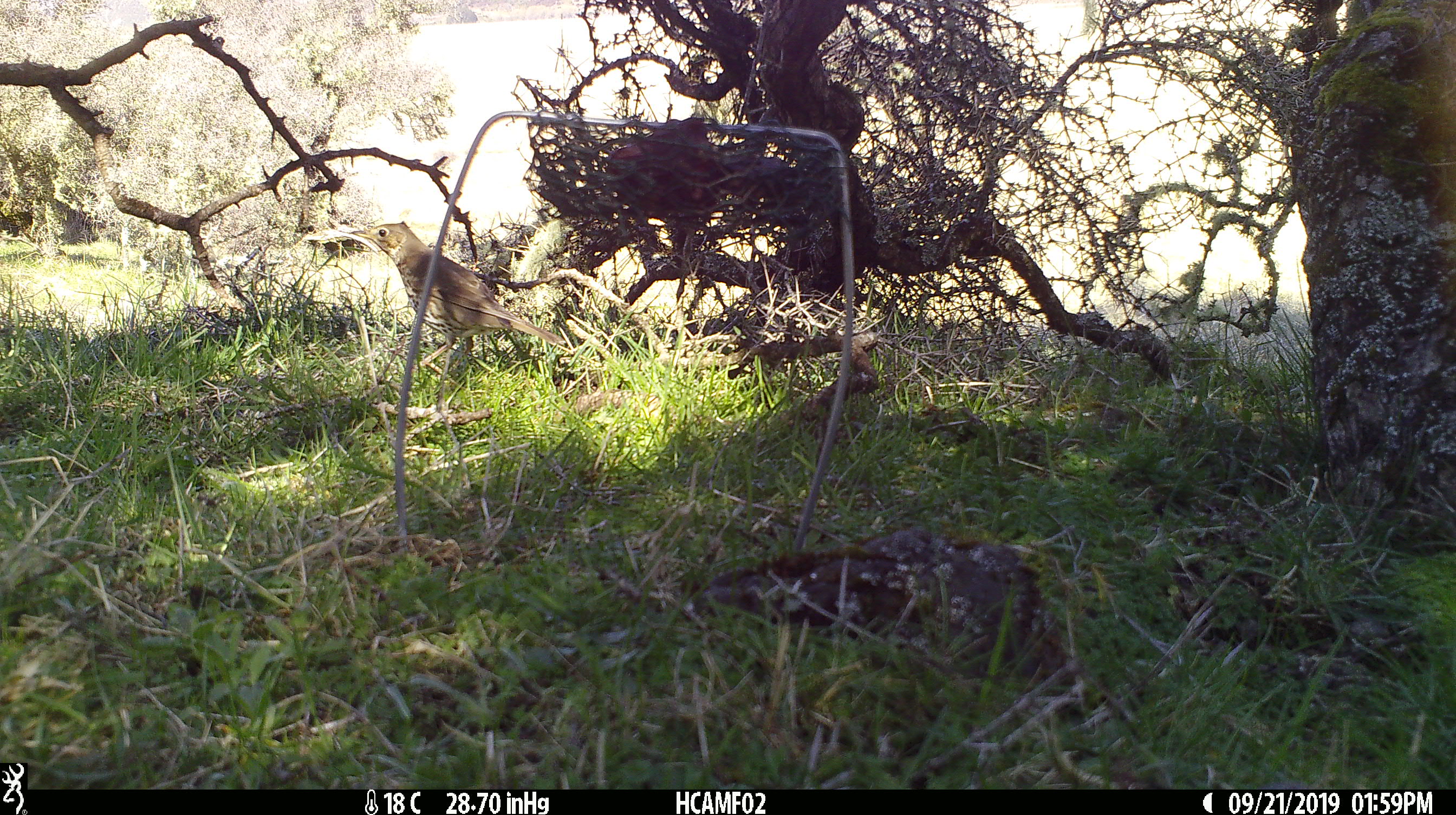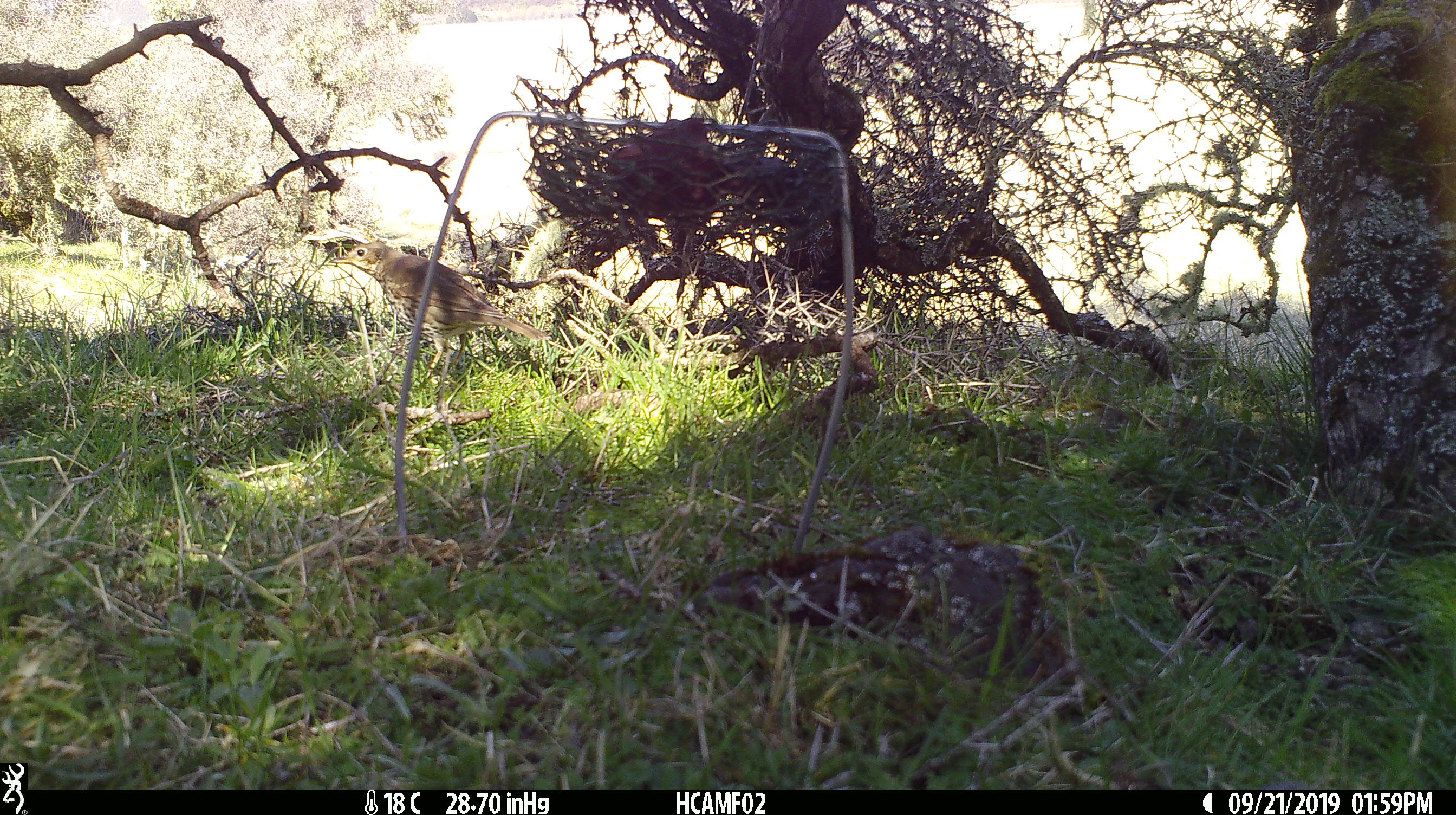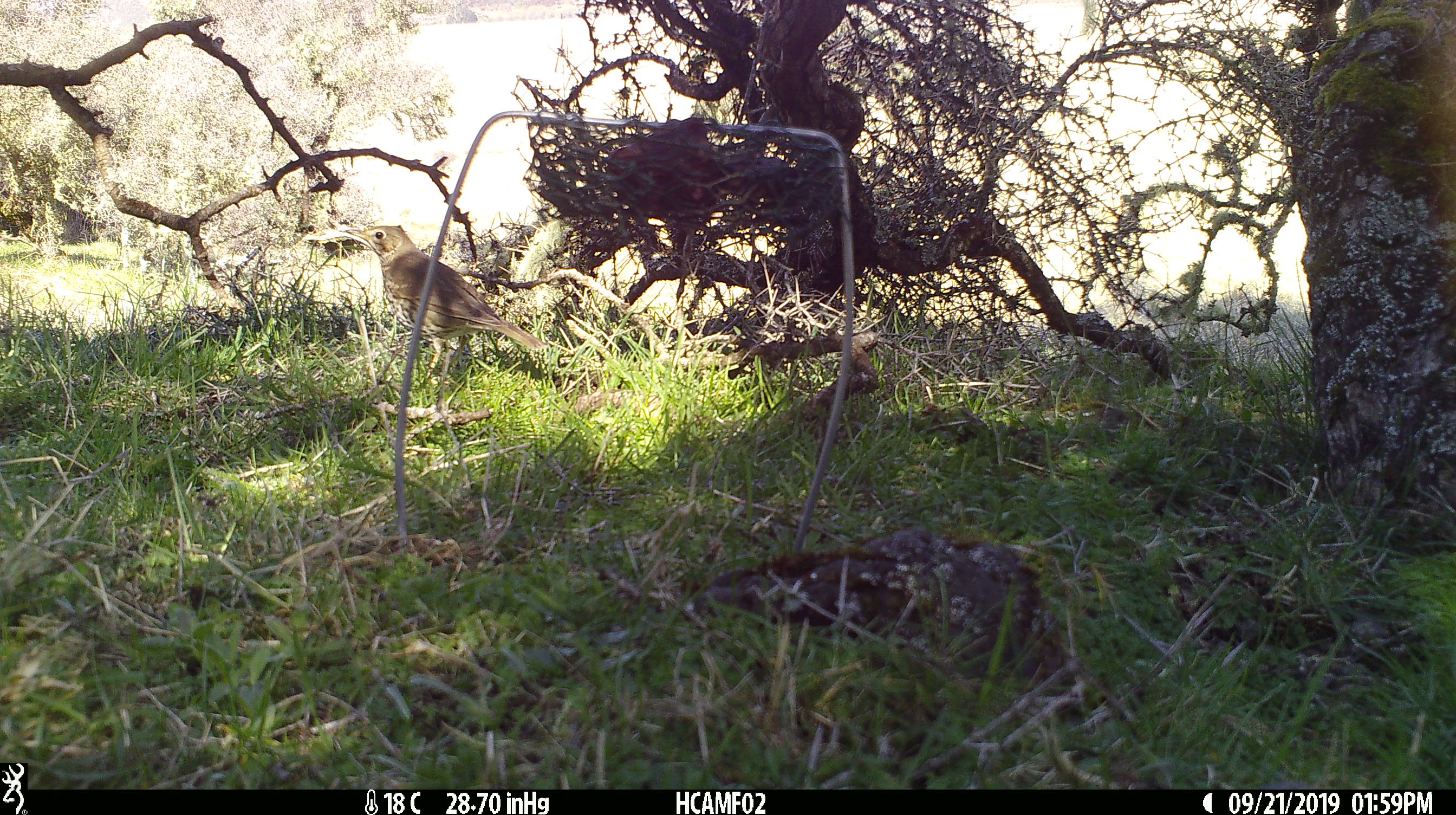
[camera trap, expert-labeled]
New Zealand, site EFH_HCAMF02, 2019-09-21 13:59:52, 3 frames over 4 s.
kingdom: Animalia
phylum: Chordata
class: Aves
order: Passeriformes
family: Turdidae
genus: Turdus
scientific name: Turdus philomelos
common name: song thrush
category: thrush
Thrush (song thrush) (Turdus philomelos).